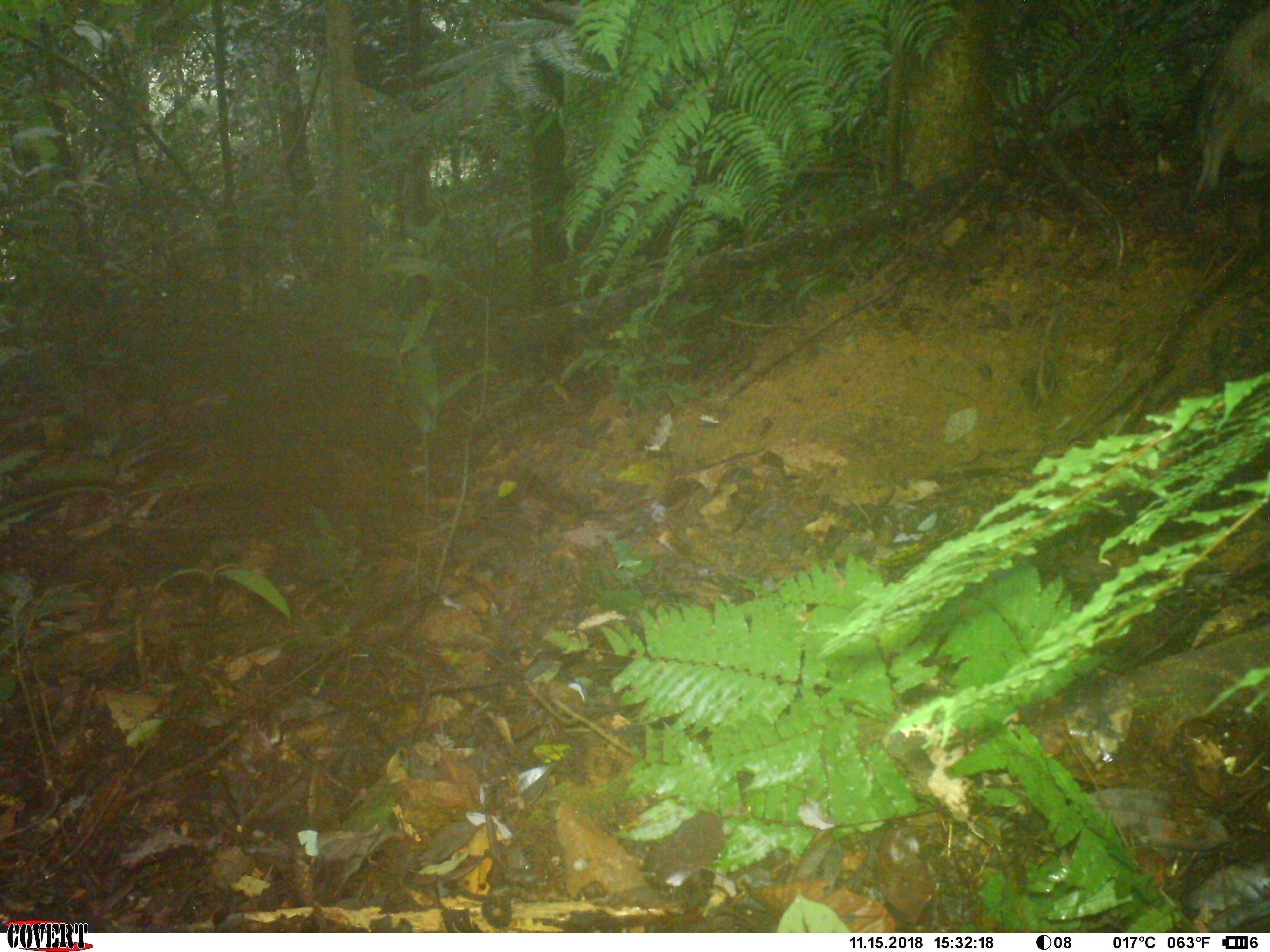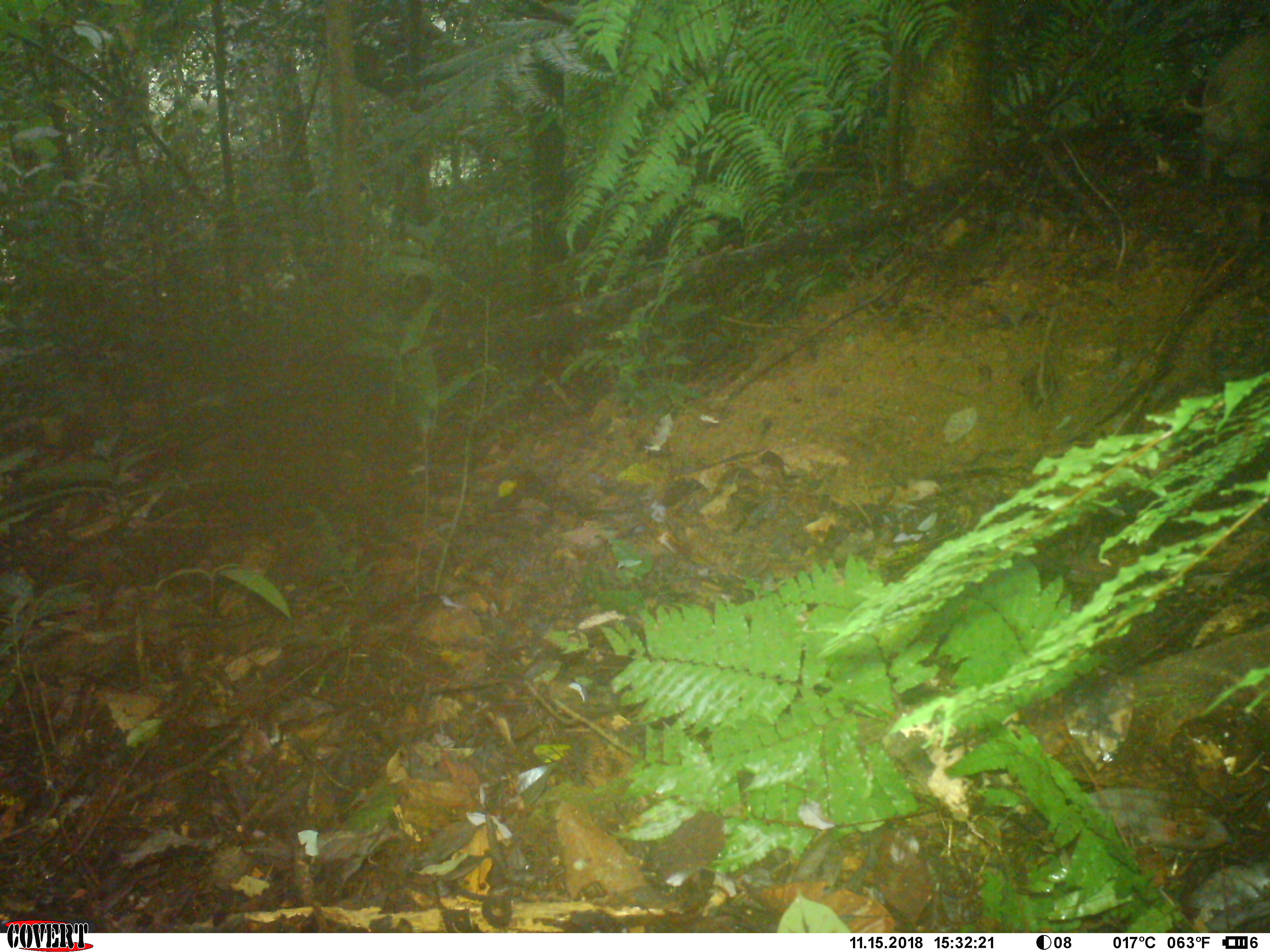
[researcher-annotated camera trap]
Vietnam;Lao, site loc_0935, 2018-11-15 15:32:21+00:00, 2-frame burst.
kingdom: Animalia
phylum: Chordata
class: Mammalia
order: Artiodactyla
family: Suidae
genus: Sus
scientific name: Sus scrofa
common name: eurasian wild pig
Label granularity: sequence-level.